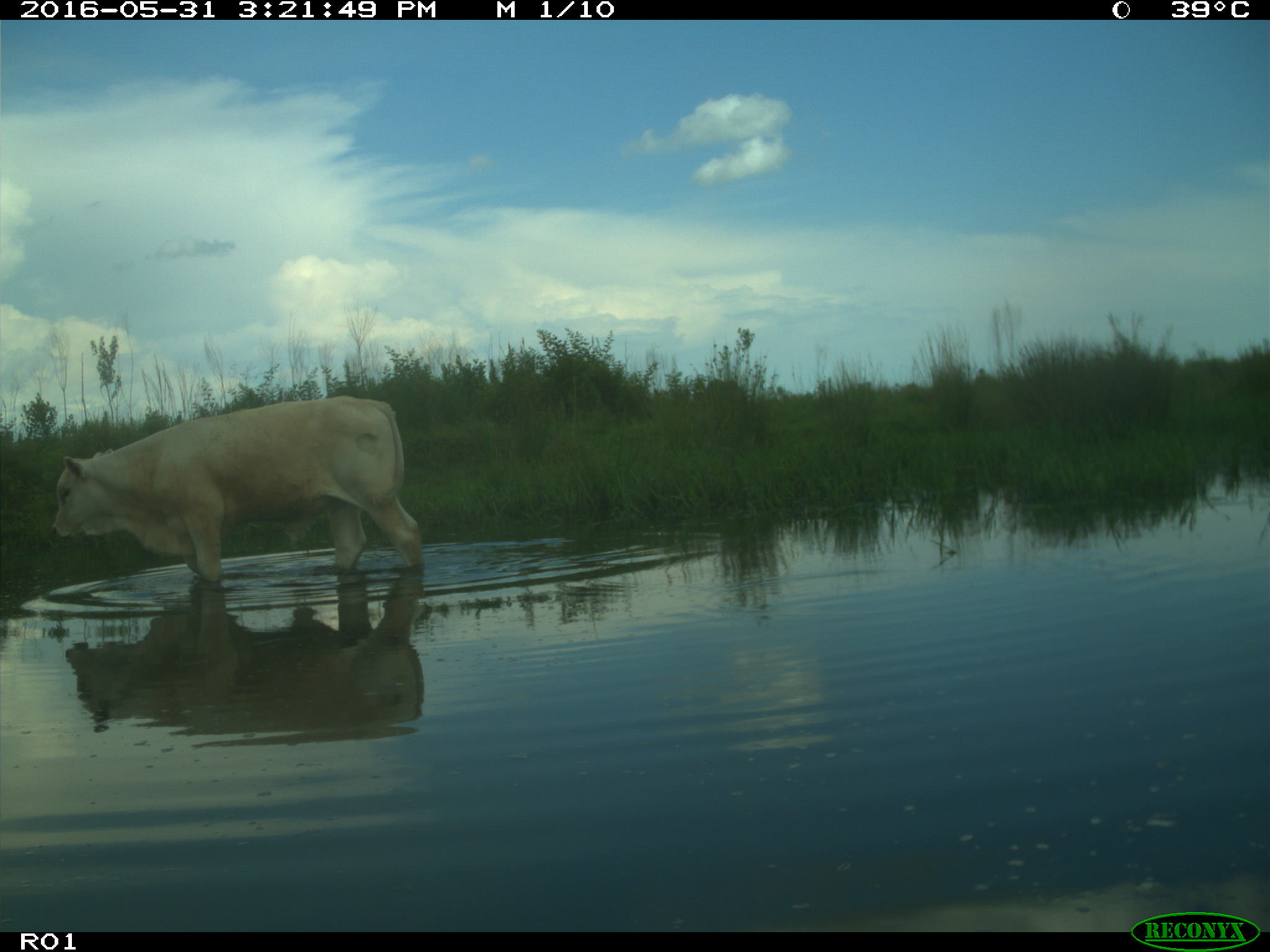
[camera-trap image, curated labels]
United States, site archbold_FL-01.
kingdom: Animalia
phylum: Chordata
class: Mammalia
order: Artiodactyla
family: Bovidae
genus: Bos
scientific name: Bos taurus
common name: domestic cow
Bos taurus (domestic cow).